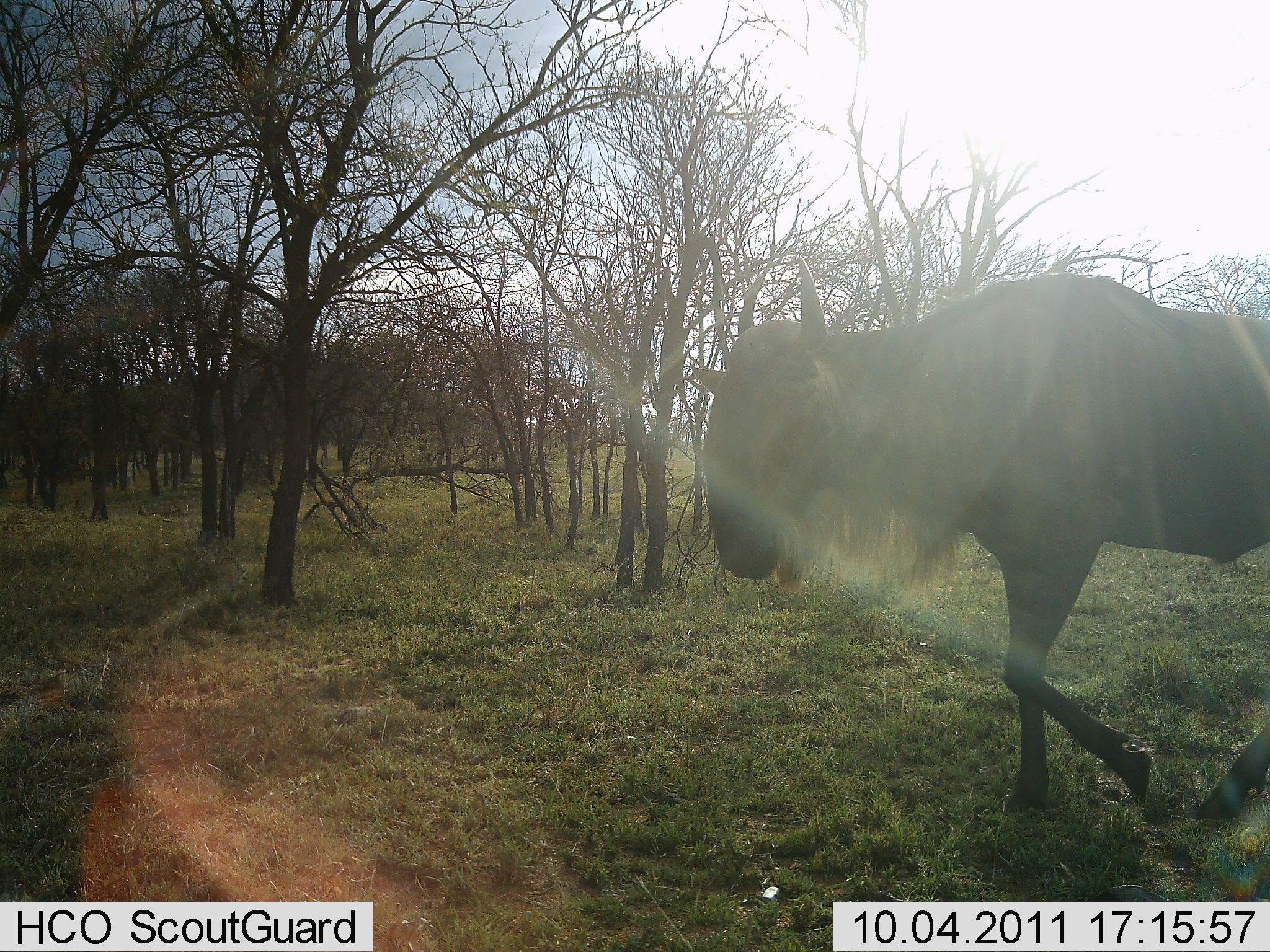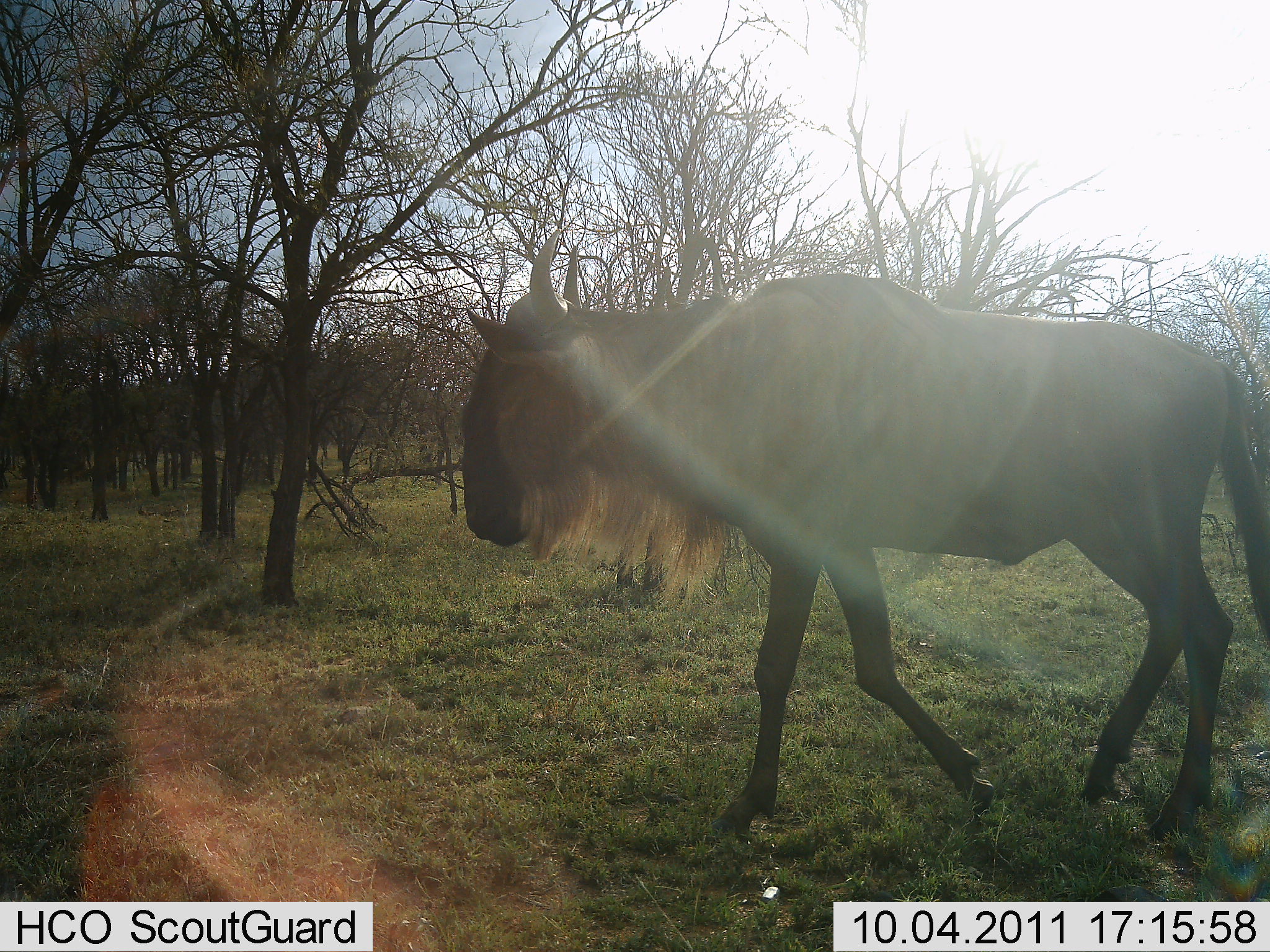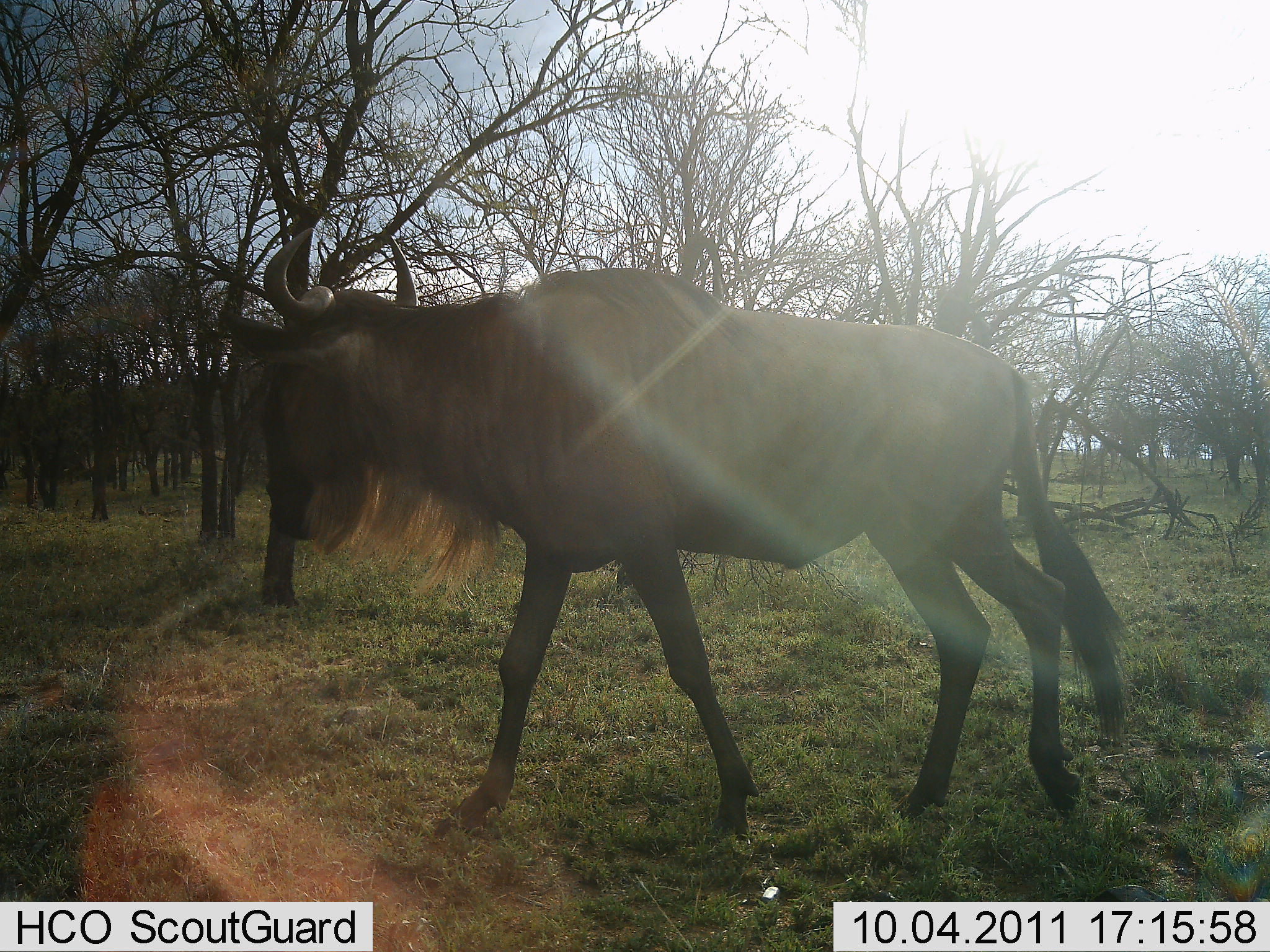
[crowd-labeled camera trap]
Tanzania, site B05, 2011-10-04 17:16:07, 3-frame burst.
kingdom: Animalia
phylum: Chordata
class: Mammalia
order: Artiodactyla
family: Bovidae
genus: Connochaetes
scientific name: Connochaetes taurinus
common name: blue wildebeest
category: wildebeest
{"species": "wildebeest (blue wildebeest) (Connochaetes taurinus)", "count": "1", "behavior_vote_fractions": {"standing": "0%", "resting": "0%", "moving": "100%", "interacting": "0%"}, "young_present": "0%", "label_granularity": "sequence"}